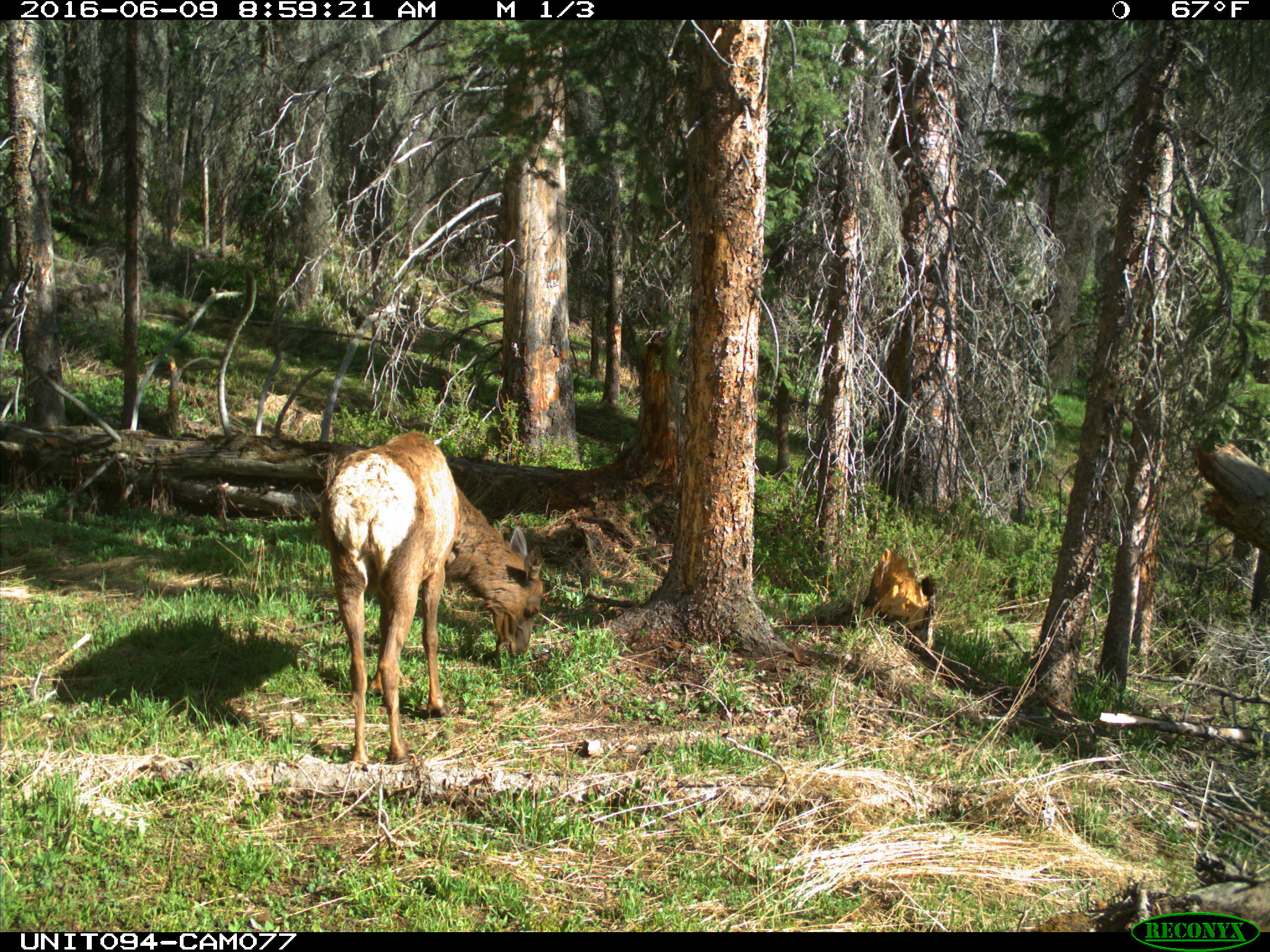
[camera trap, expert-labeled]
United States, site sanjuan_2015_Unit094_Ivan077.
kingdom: Animalia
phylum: Chordata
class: Mammalia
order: Artiodactyla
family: Cervidae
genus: Cervus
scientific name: Cervus elaphus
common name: red deer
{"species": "Cervus elaphus (red deer)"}